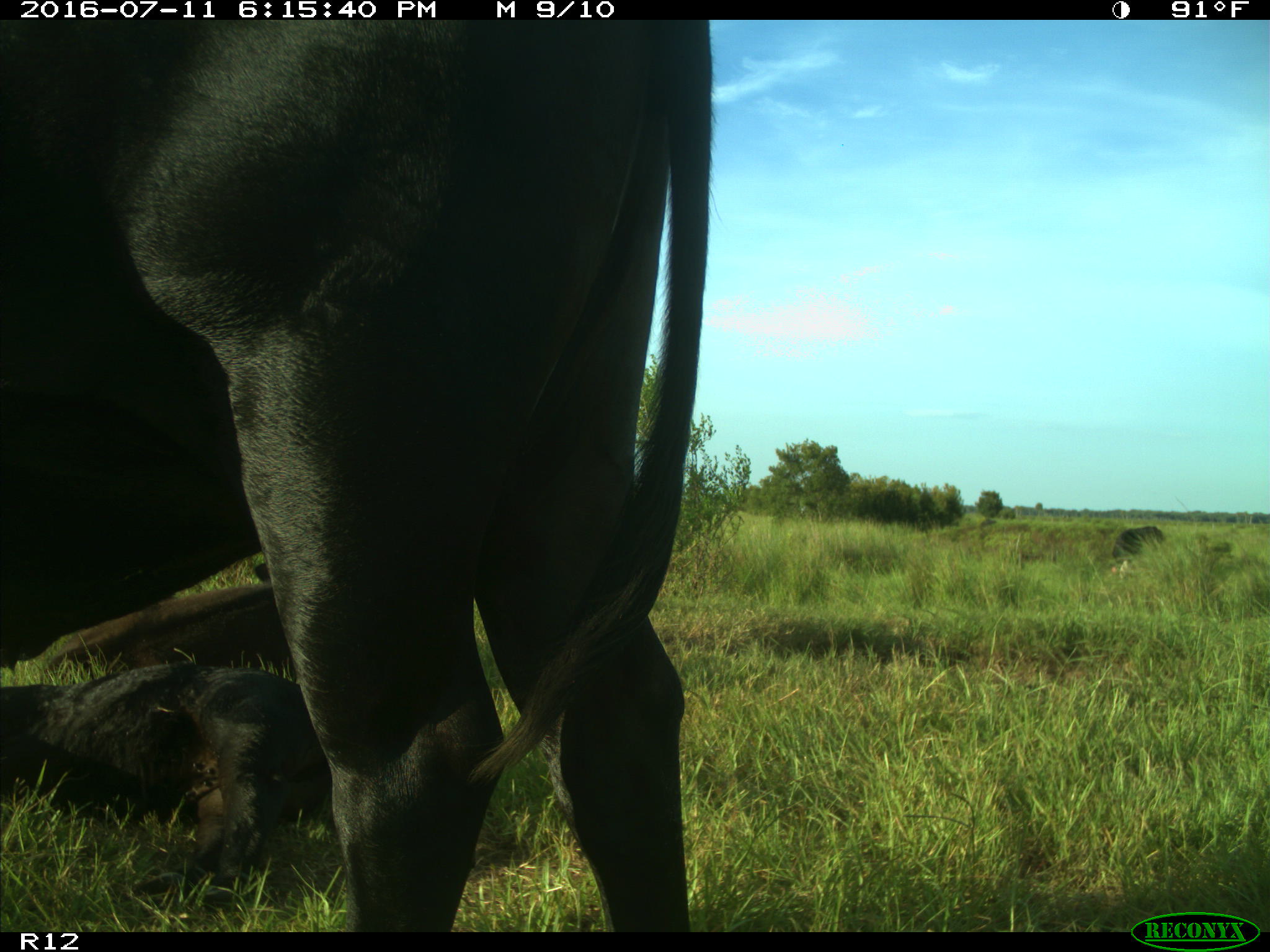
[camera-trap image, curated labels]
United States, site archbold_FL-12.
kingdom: Animalia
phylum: Chordata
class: Mammalia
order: Artiodactyla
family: Bovidae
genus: Bos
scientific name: Bos taurus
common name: domestic cow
Bos taurus (domestic cow).